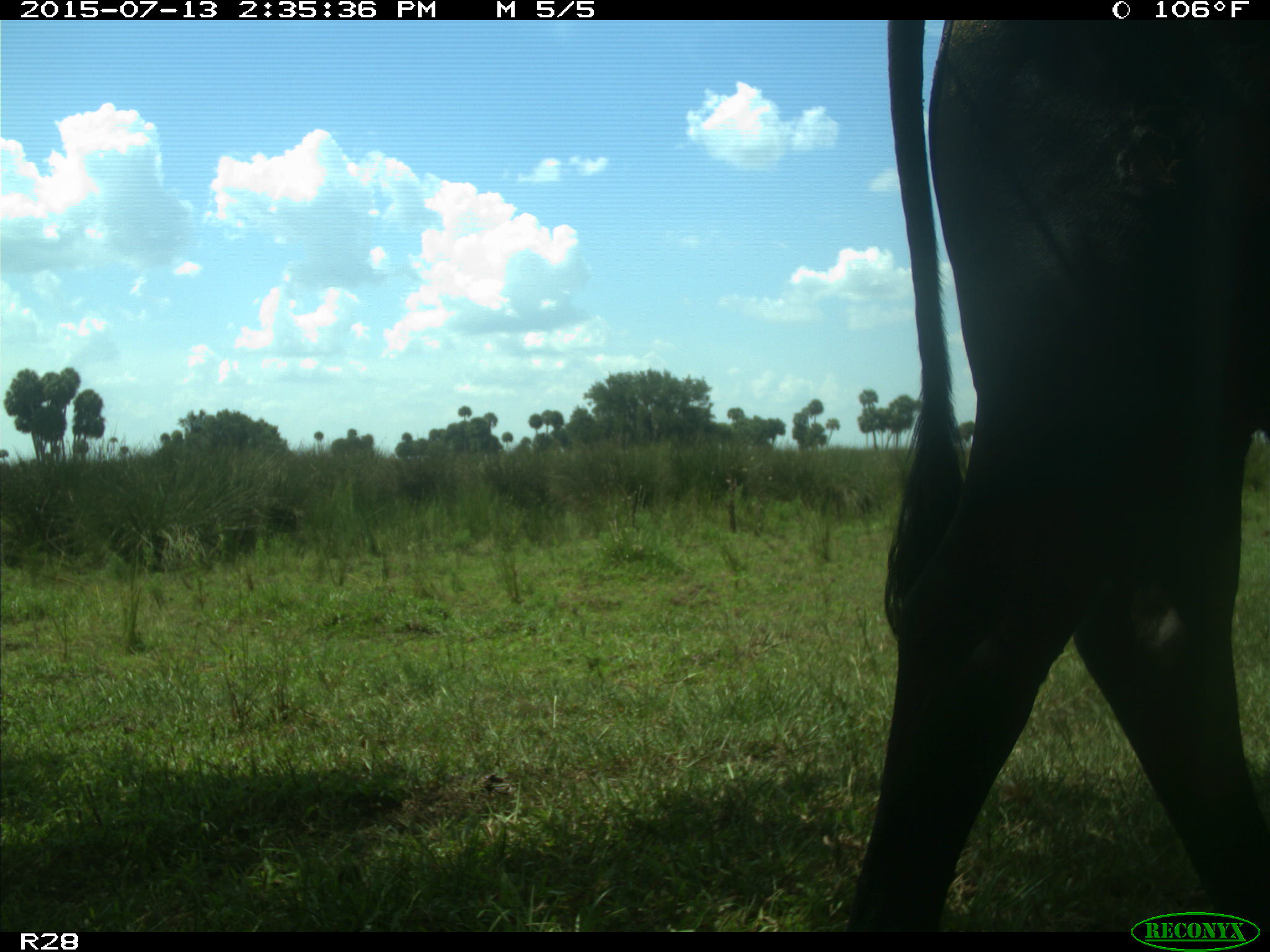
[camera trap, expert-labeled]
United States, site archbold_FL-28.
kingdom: Animalia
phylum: Chordata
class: Mammalia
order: Artiodactyla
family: Bovidae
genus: Bos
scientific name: Bos taurus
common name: domestic cow